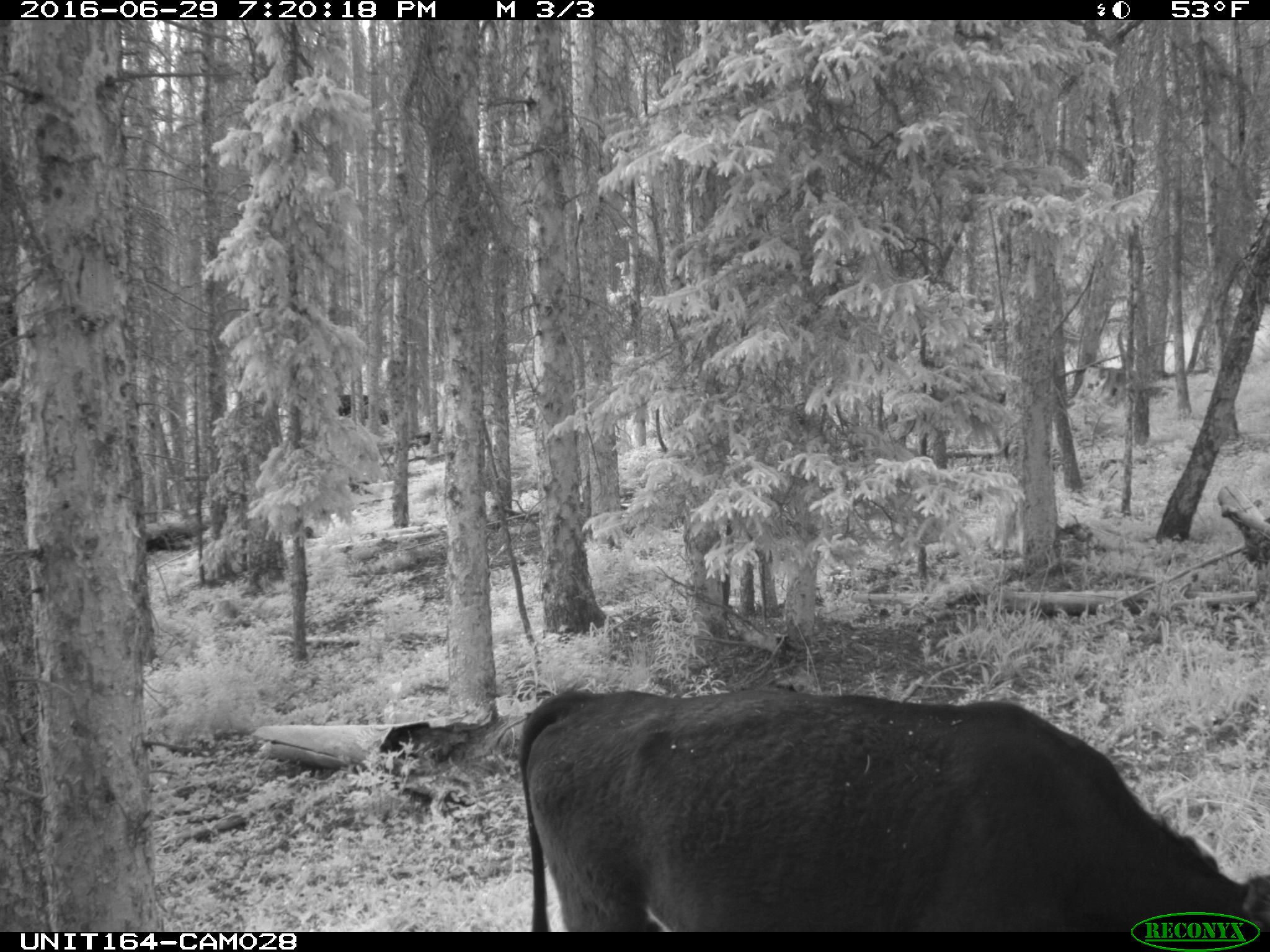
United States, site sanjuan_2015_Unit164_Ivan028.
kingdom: Animalia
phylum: Chordata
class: Mammalia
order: Artiodactyla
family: Bovidae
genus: Bos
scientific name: Bos taurus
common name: domestic cow